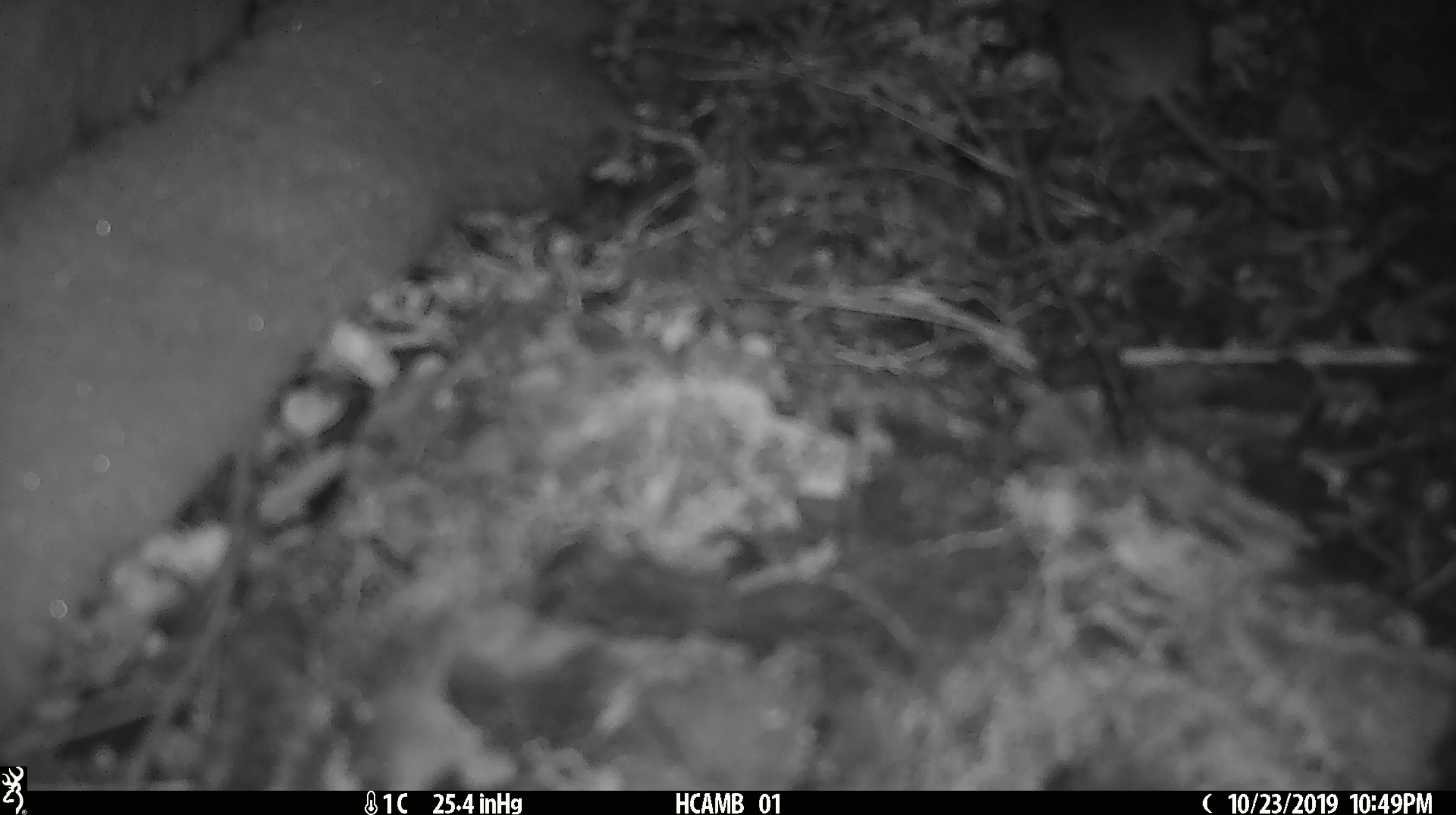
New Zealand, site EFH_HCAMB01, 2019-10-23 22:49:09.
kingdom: Animalia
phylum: Chordata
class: Mammalia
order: Rodentia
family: Muridae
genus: Mus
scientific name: Mus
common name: mouse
Mouse (Mus).